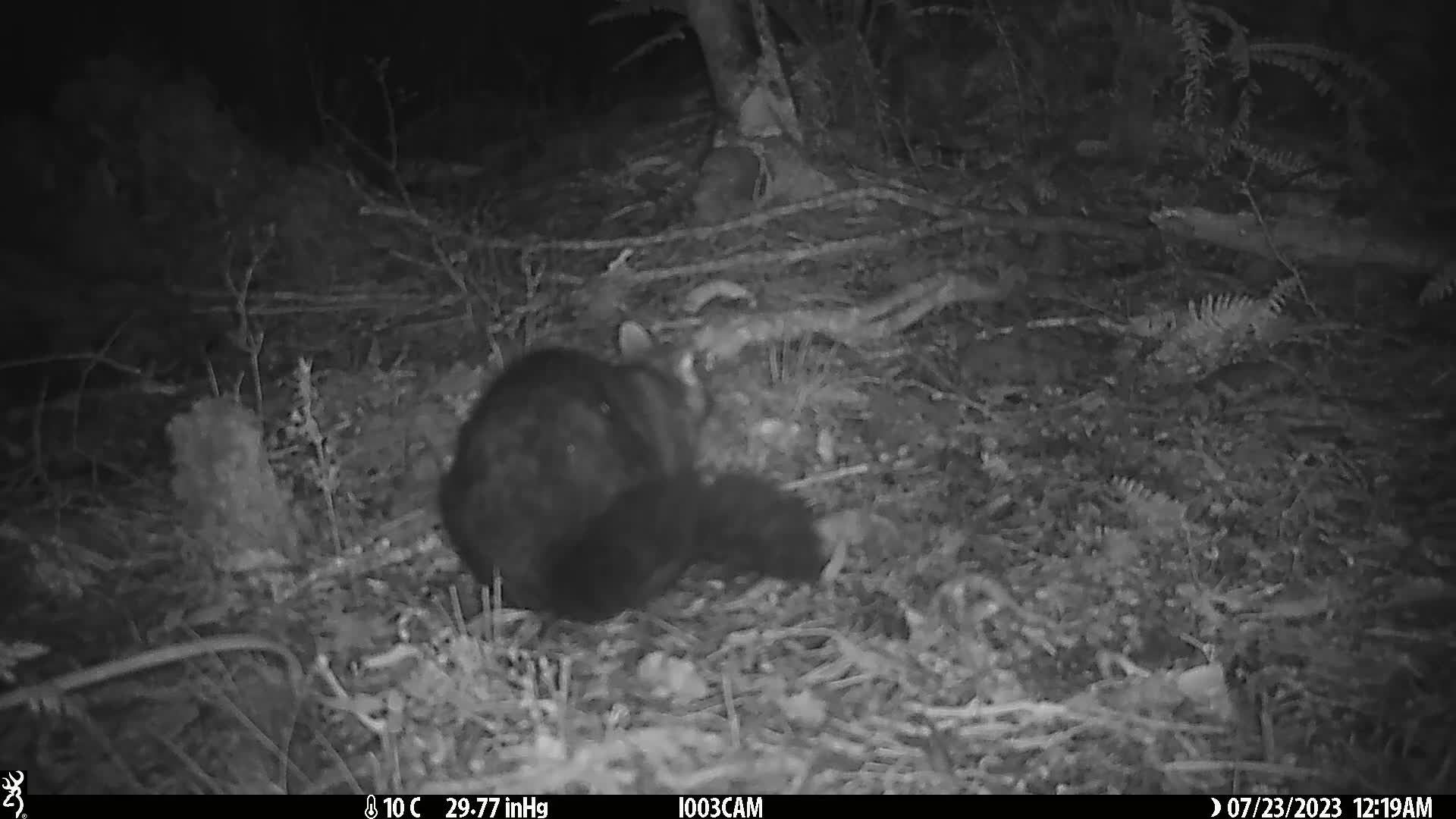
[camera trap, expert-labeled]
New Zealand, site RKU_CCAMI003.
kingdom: Animalia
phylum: Chordata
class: Mammalia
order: Diprotodontia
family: Phalangeridae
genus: Trichosurus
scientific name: Trichosurus vulpecula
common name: common brushtail possum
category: possum